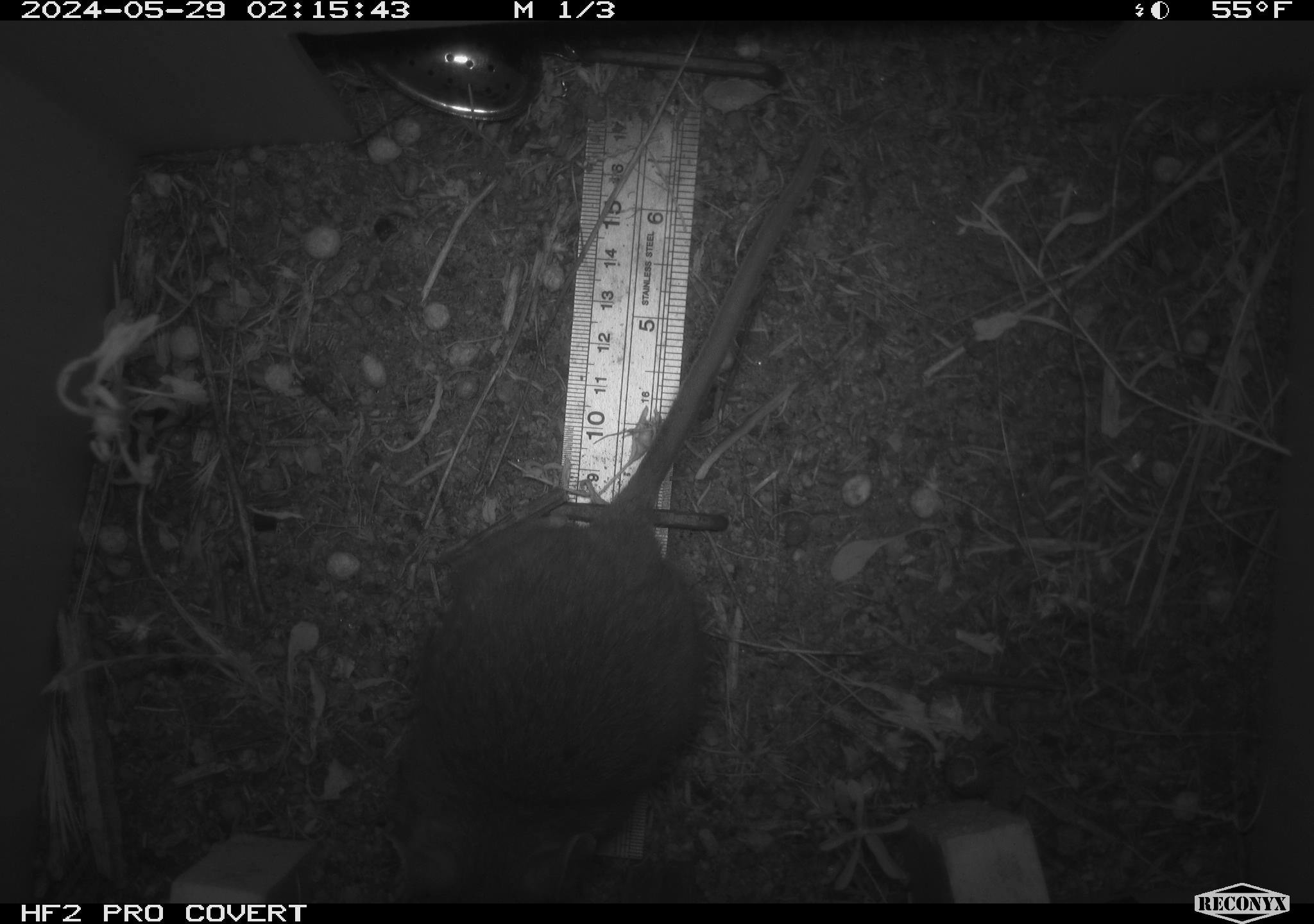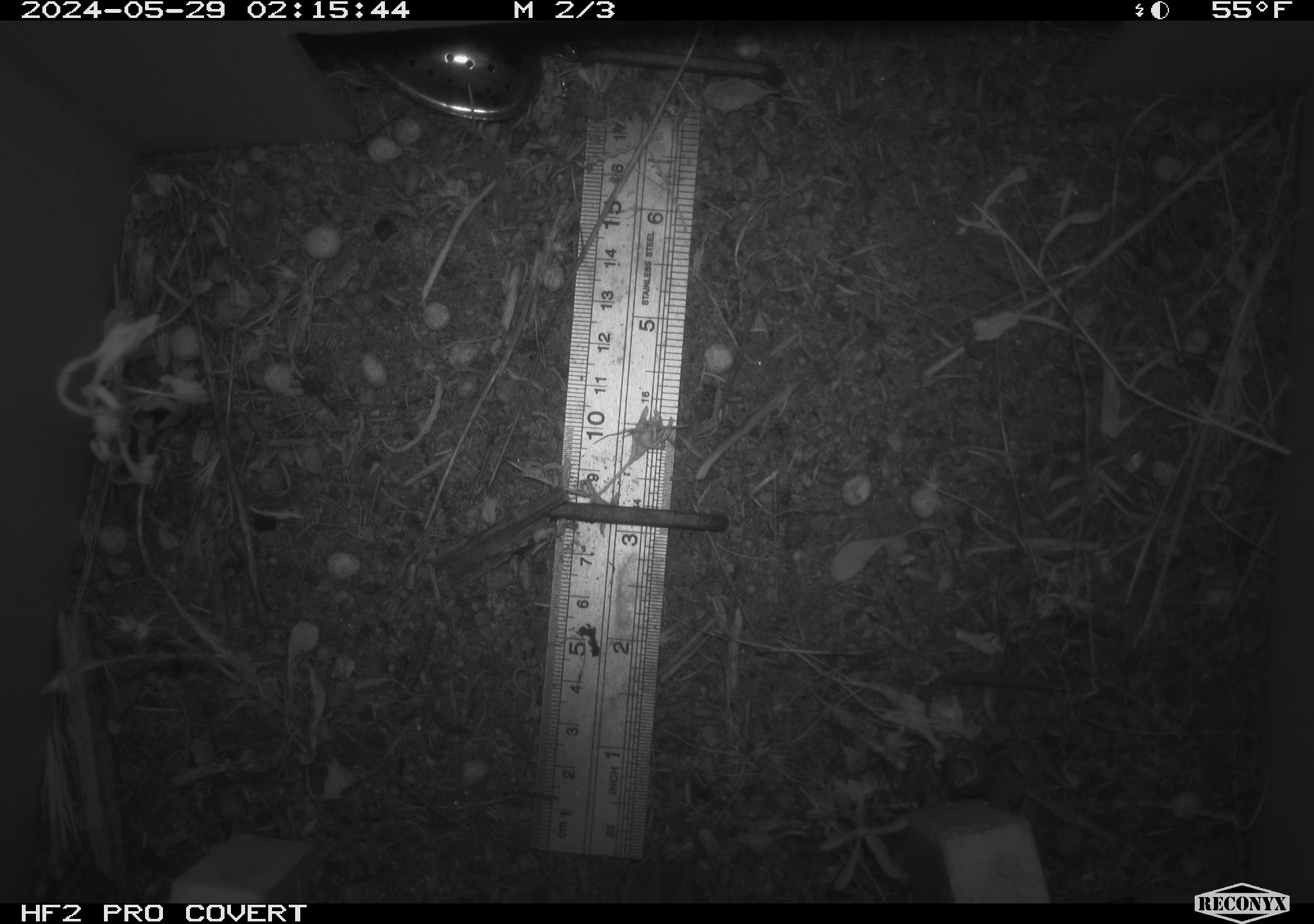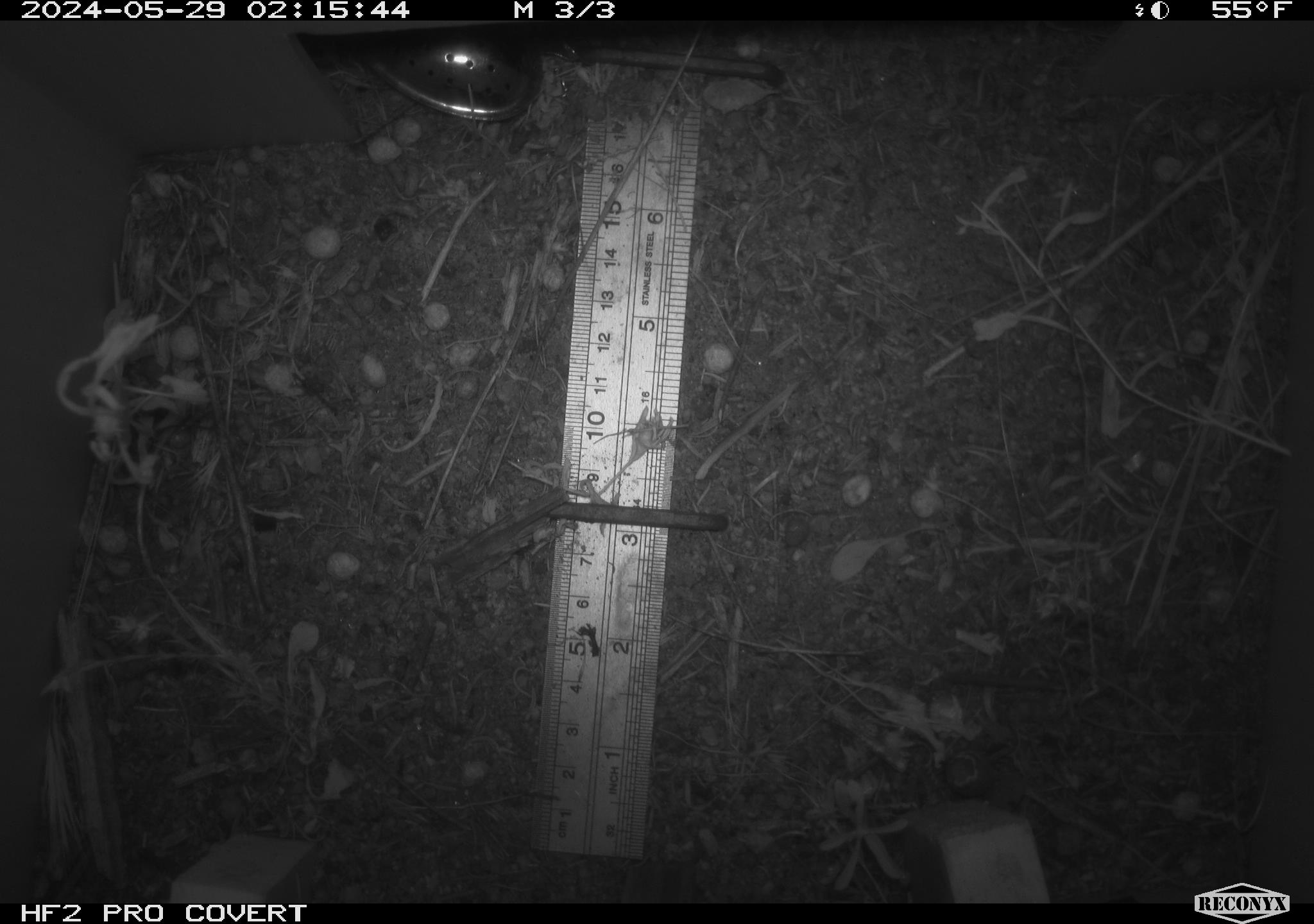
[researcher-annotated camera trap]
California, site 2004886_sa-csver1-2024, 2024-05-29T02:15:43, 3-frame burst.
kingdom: Animalia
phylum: Chordata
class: Mammalia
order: Rodentia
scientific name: Rodentia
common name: rodent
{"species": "rodent (Rodentia)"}